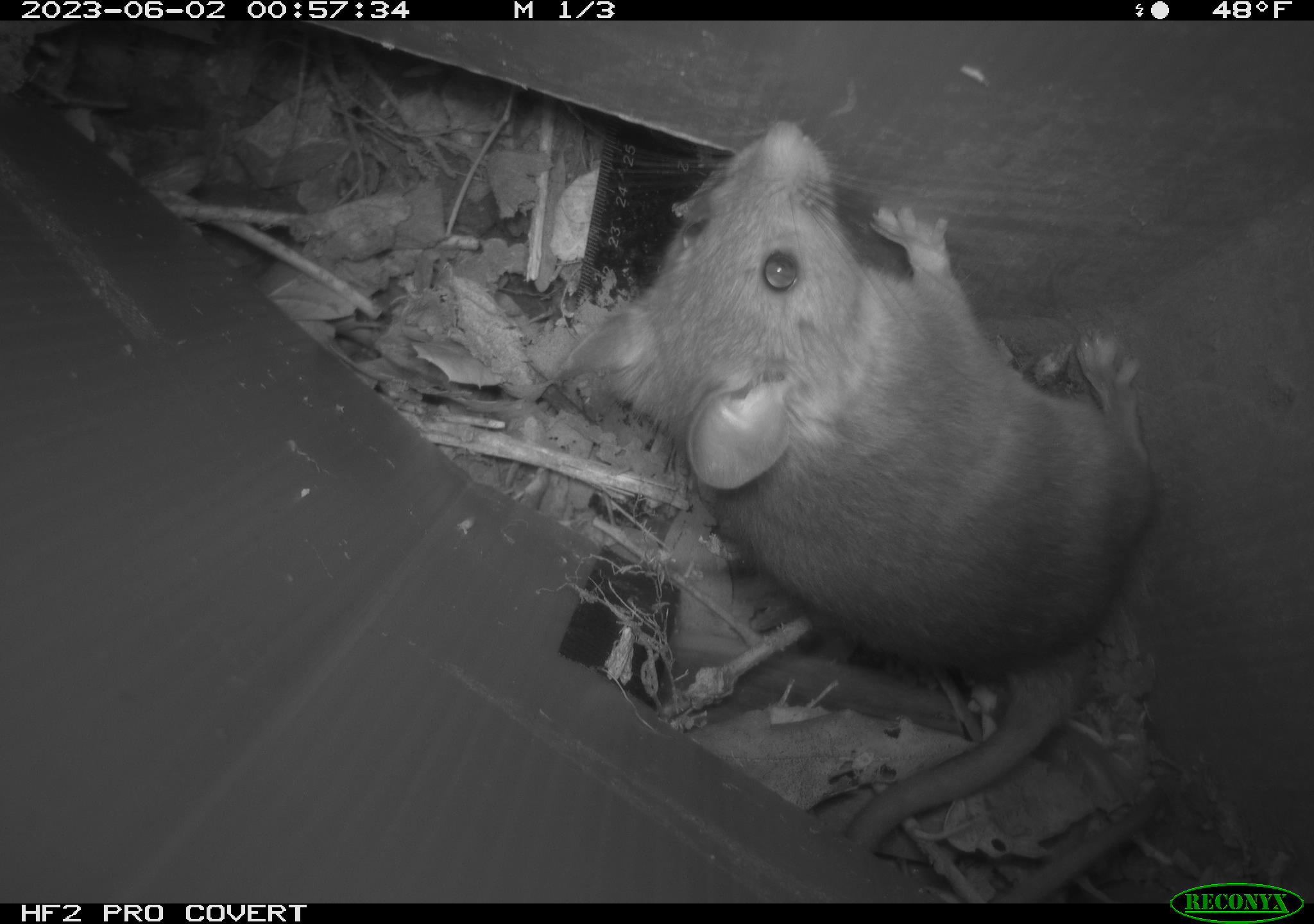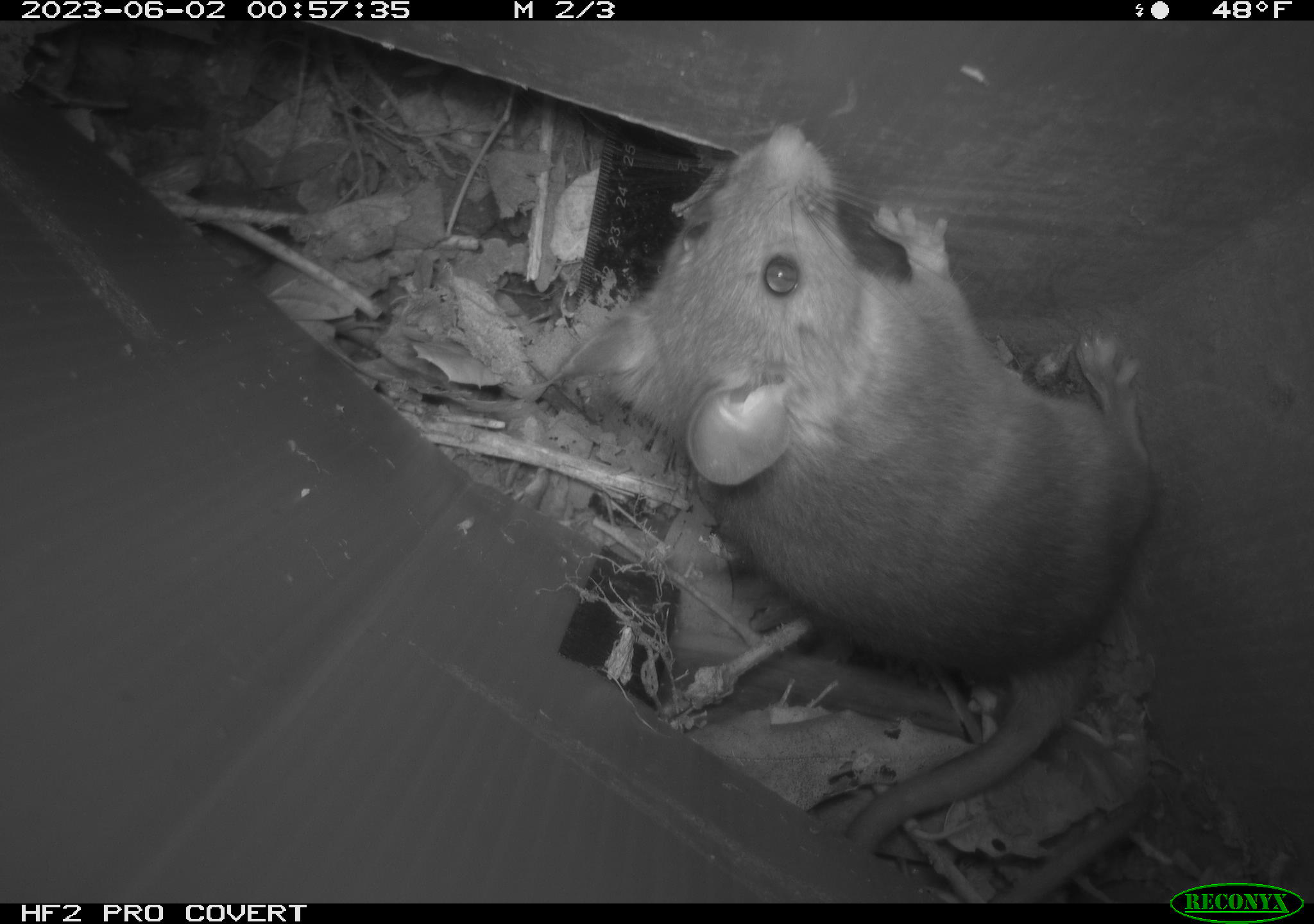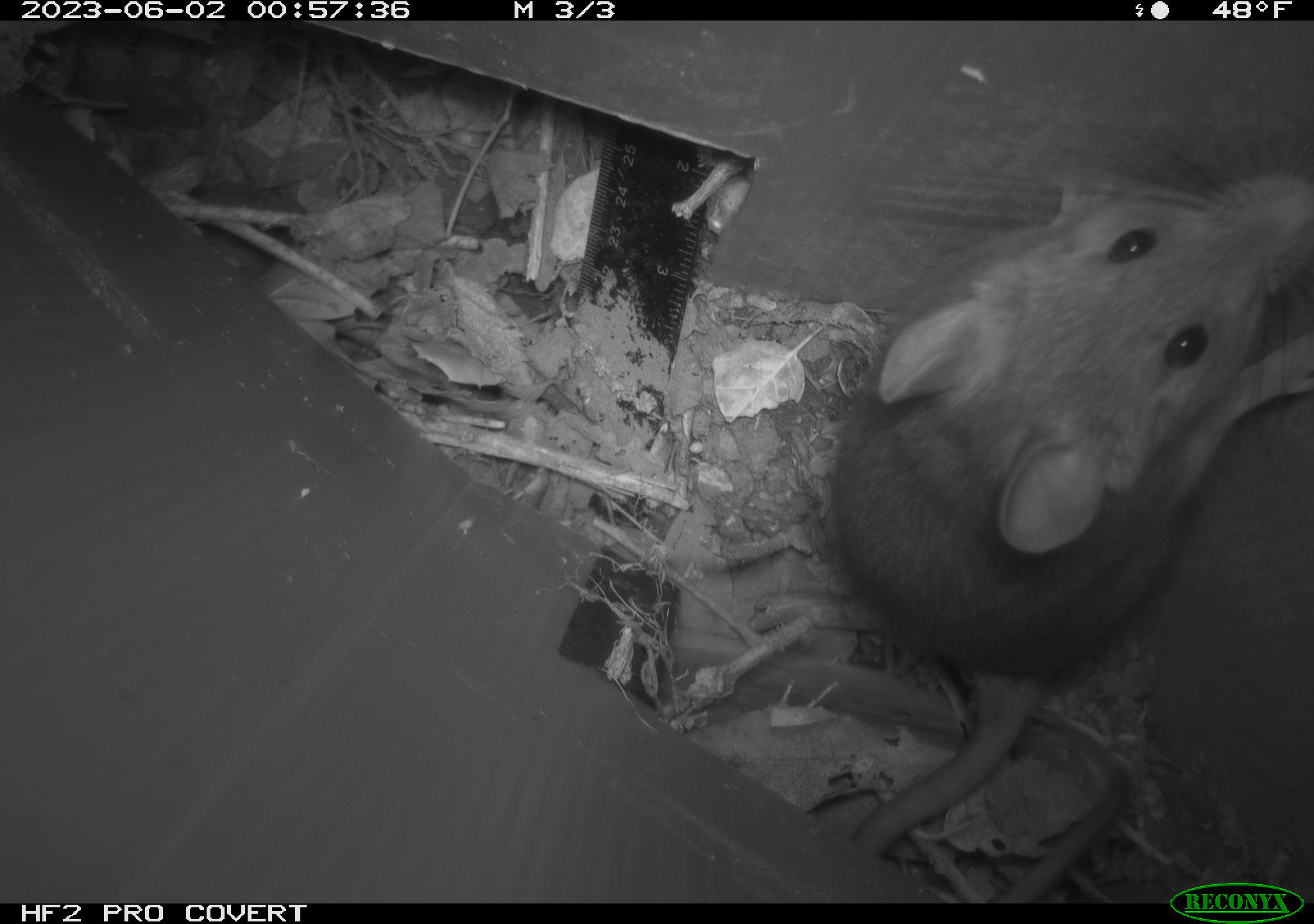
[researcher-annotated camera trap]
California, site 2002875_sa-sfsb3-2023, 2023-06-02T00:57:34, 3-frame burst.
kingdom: Animalia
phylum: Chordata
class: Mammalia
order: Rodentia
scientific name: Rodentia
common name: mouse species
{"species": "mouse species (Rodentia)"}